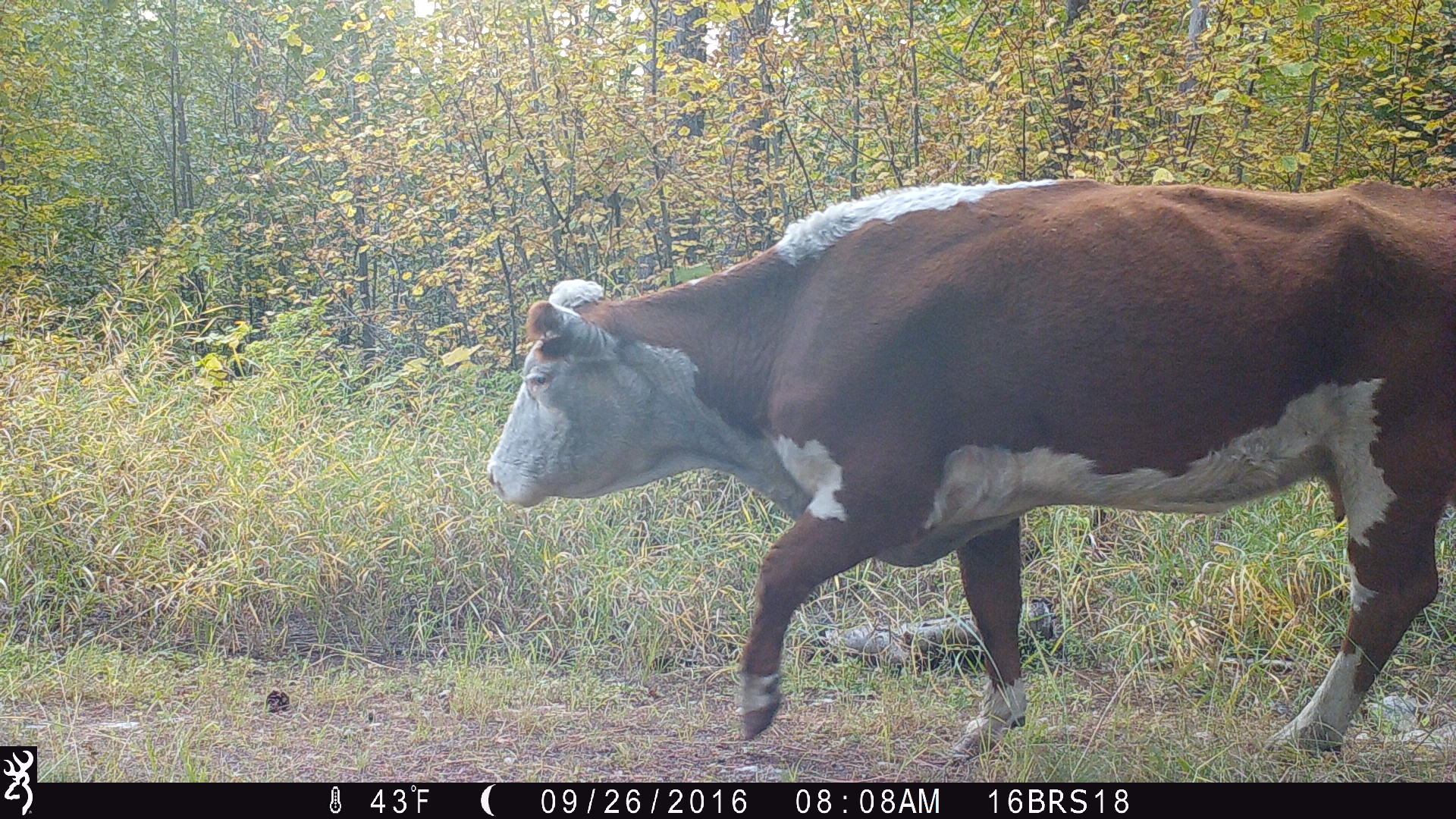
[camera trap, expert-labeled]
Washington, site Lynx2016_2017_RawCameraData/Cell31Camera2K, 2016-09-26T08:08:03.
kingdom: Animalia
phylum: Chordata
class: Mammalia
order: Artiodactyla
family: Bovidae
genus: Bos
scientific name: Bos taurus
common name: domestic cattle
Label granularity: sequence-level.